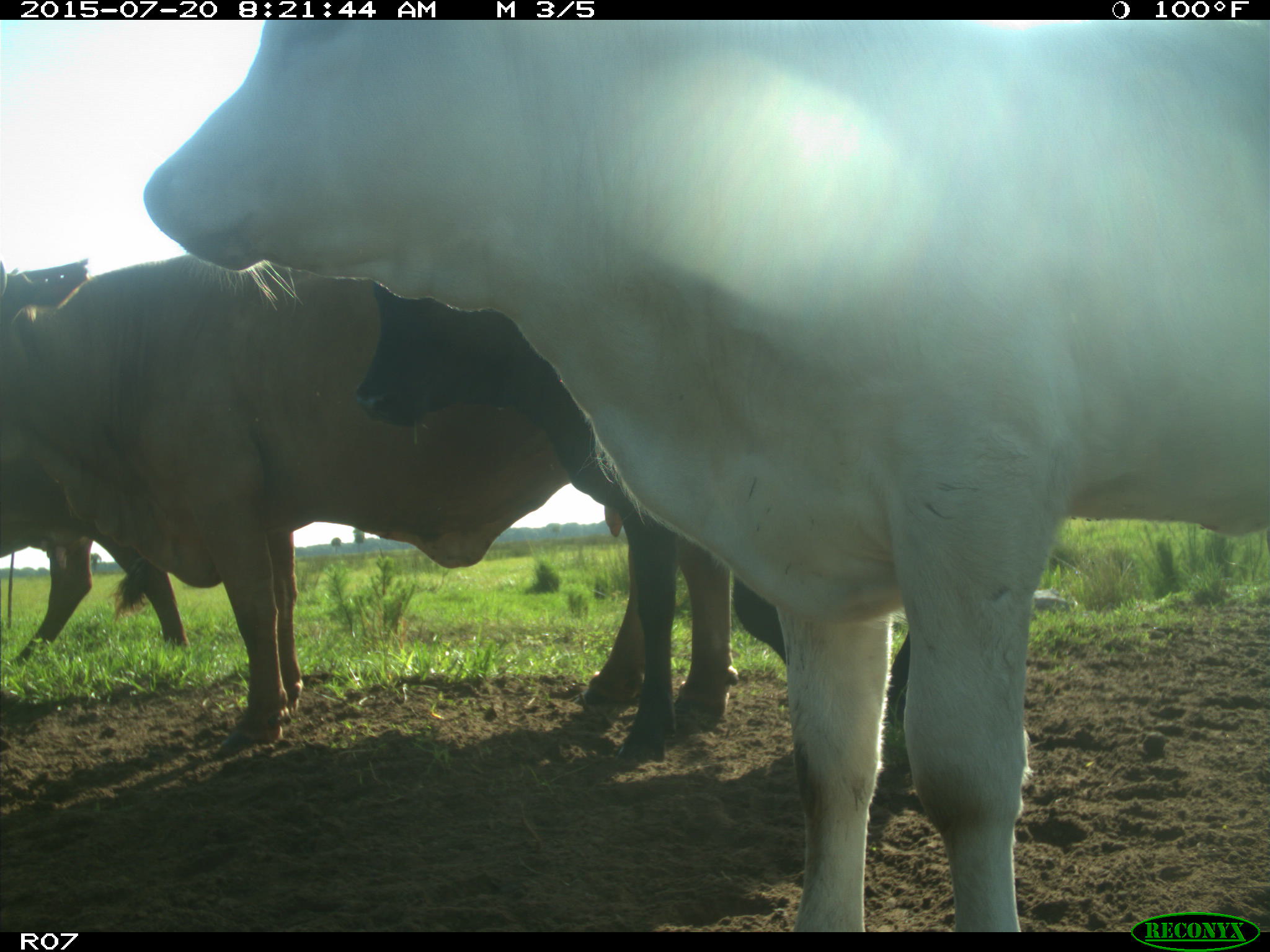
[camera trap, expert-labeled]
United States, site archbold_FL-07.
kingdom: Animalia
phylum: Chordata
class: Mammalia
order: Artiodactyla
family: Bovidae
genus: Bos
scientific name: Bos taurus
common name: domestic cow